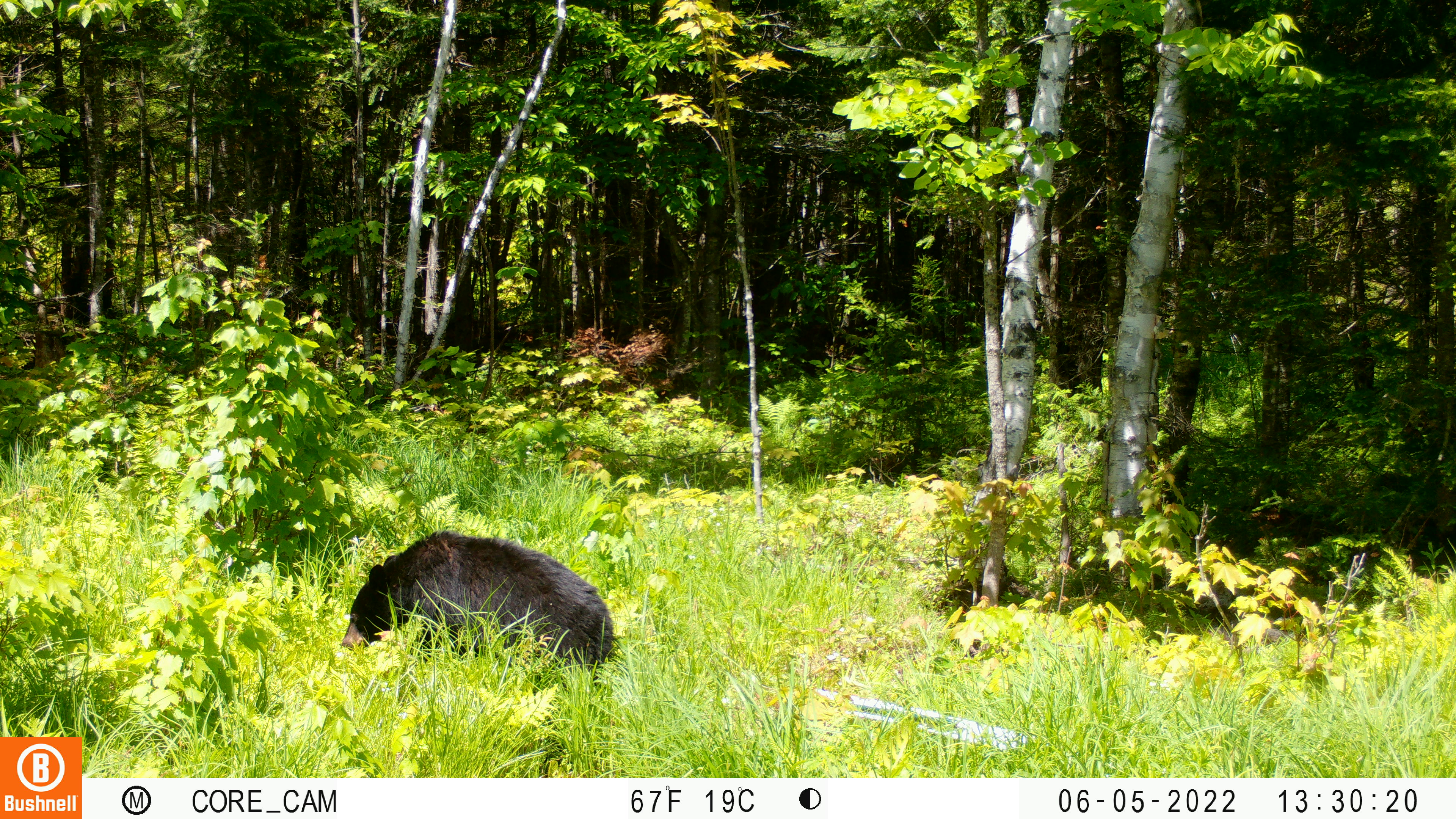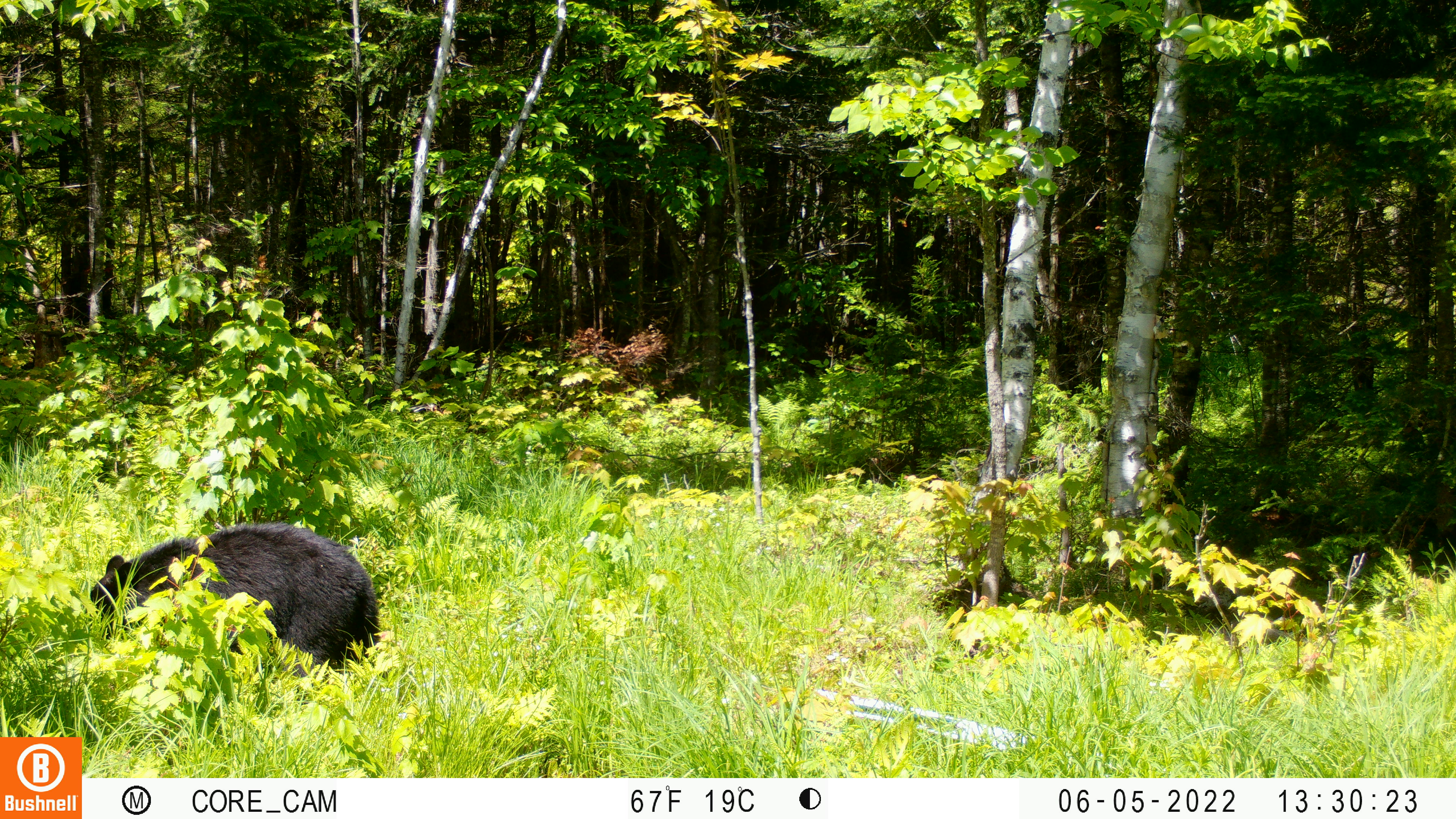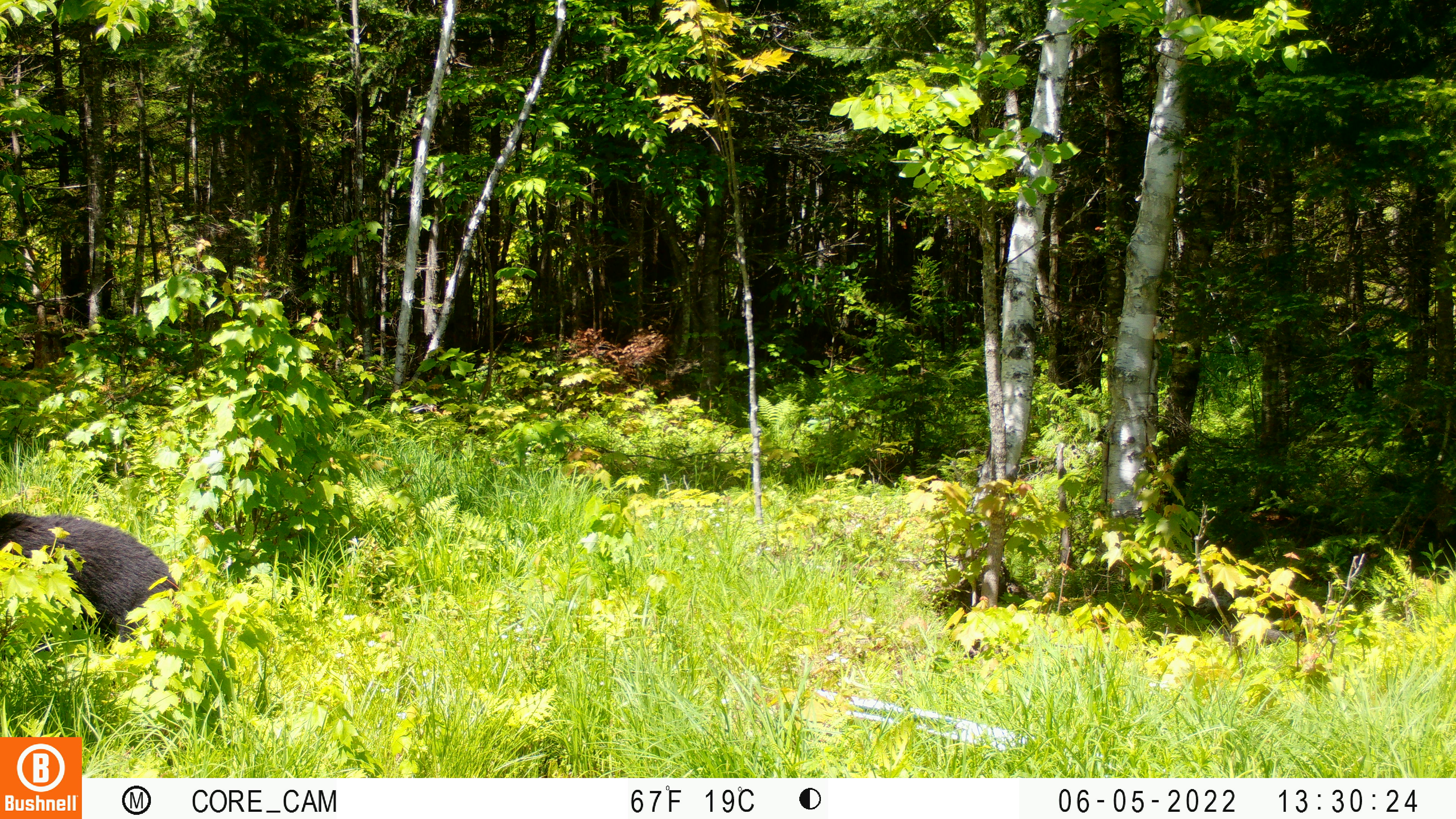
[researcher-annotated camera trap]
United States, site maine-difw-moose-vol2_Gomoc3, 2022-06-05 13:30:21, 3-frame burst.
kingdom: Animalia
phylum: Chordata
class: Mammalia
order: Carnivora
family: Ursidae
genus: Ursus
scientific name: Ursus americanus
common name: black bear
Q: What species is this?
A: Black bear (Ursus americanus).